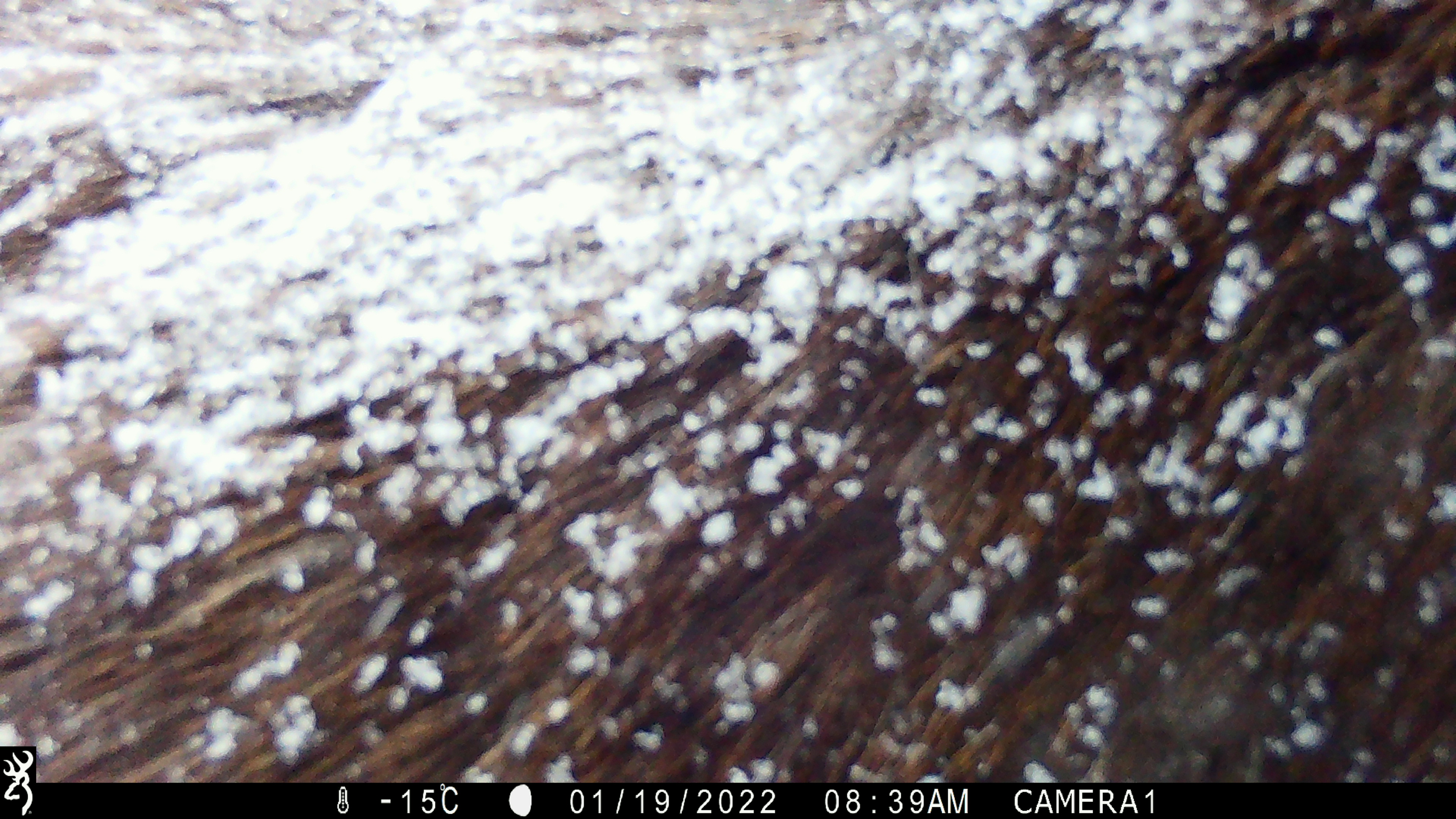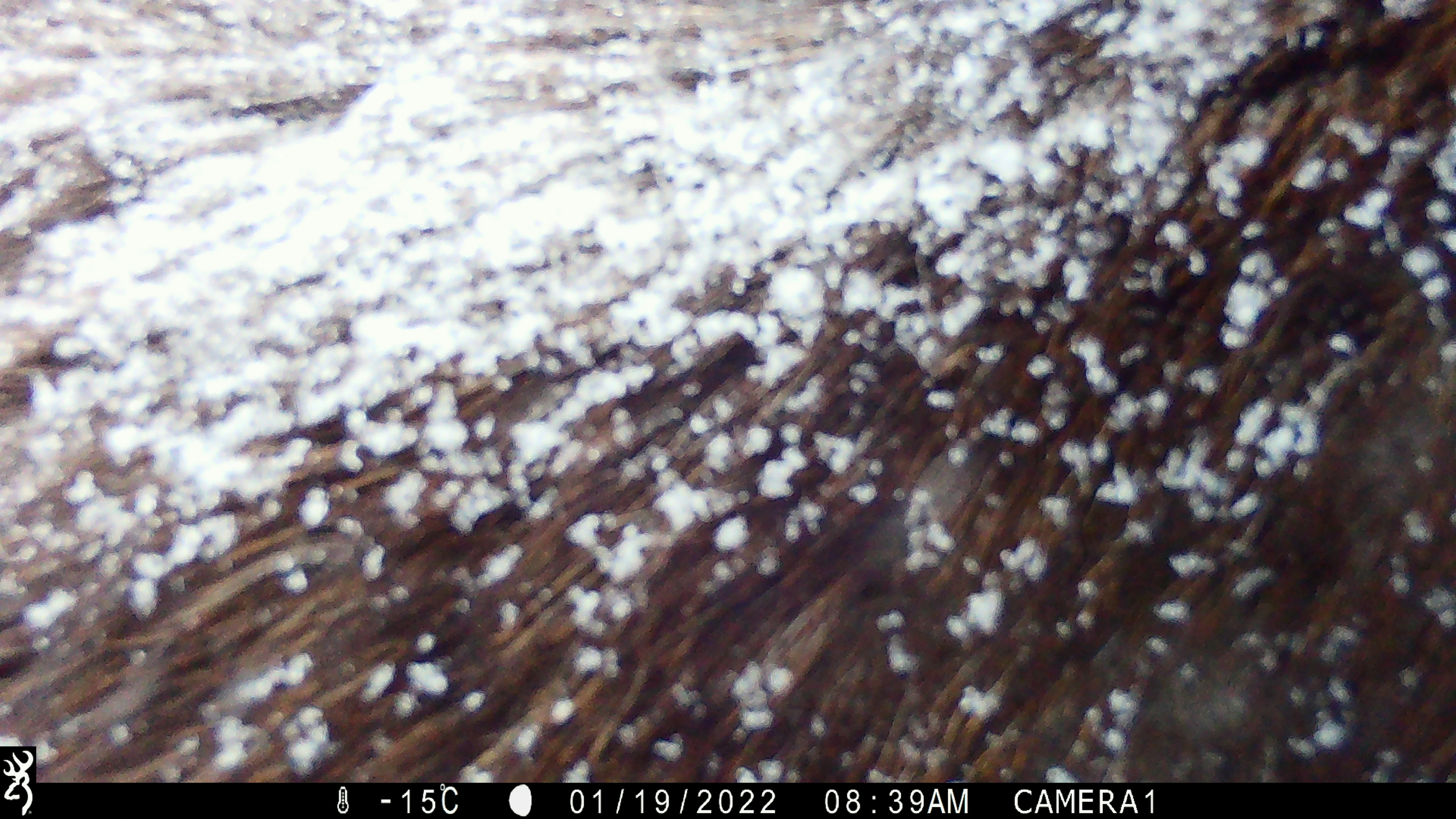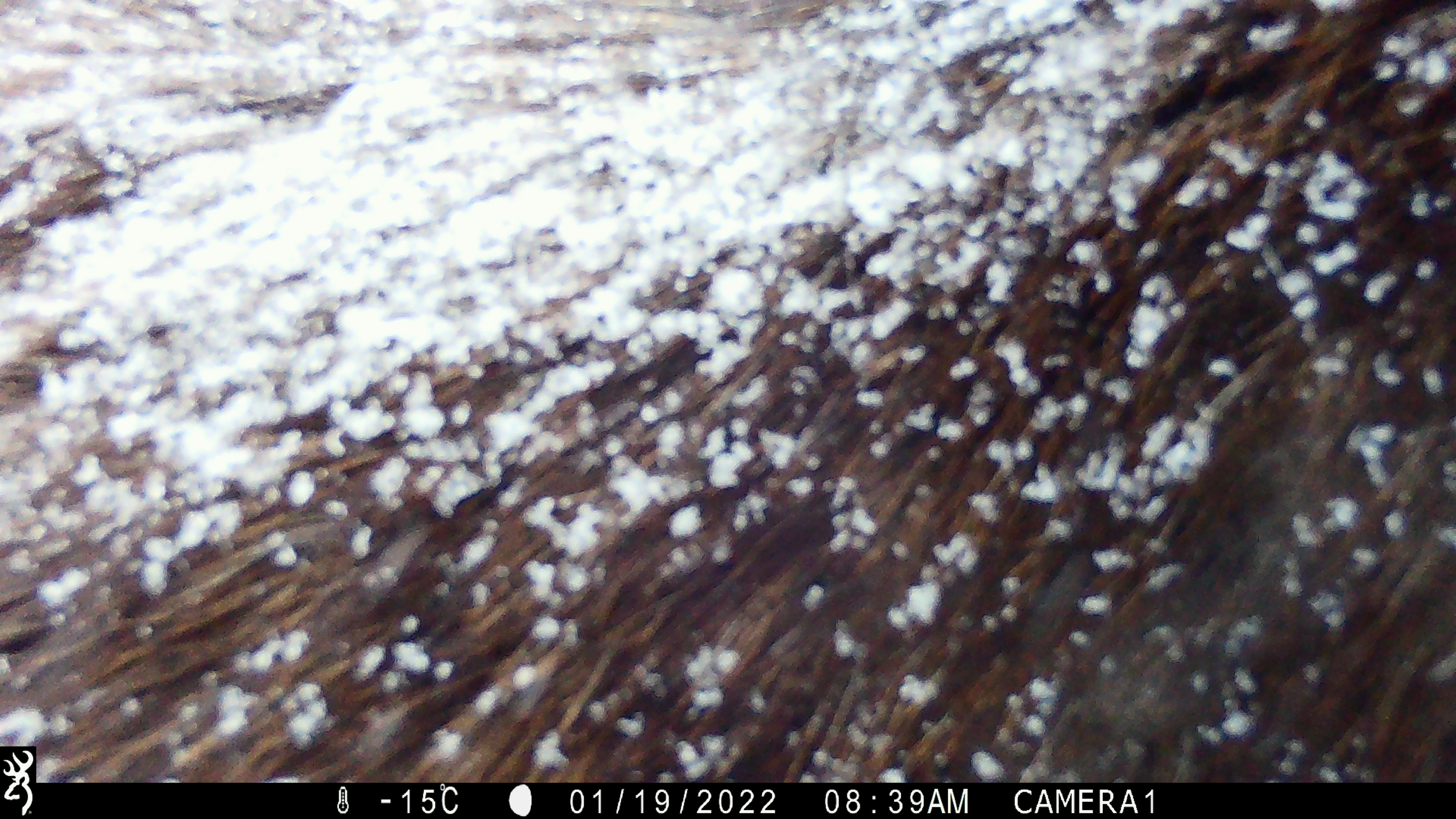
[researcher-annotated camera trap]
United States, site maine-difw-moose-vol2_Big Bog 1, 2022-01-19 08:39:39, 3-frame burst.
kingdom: Animalia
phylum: Chordata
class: Mammalia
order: Artiodactyla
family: Cervidae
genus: Alces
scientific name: Alces alces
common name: moose